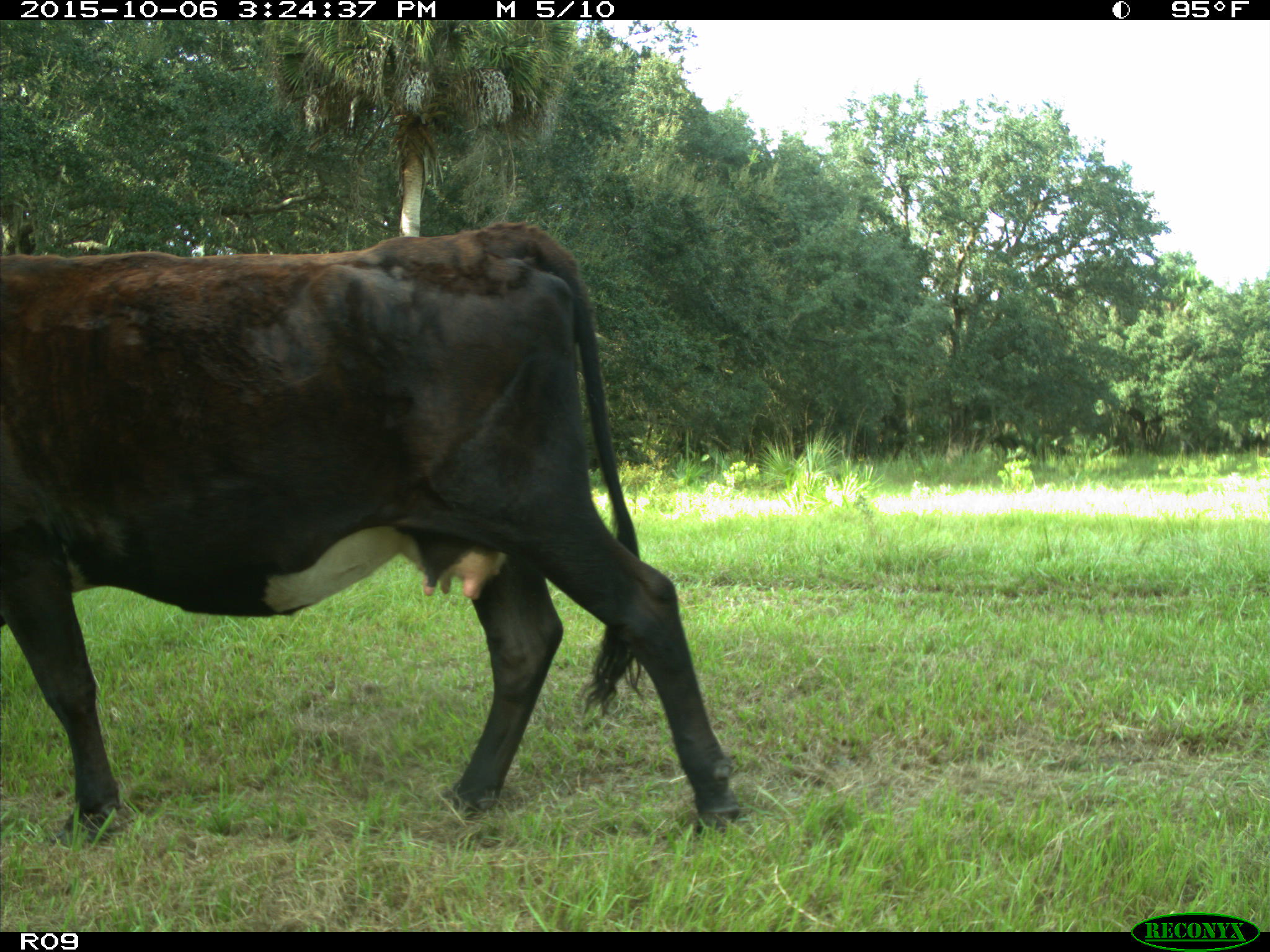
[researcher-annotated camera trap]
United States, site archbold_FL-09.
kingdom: Animalia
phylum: Chordata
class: Mammalia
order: Artiodactyla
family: Bovidae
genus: Bos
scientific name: Bos taurus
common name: domestic cow